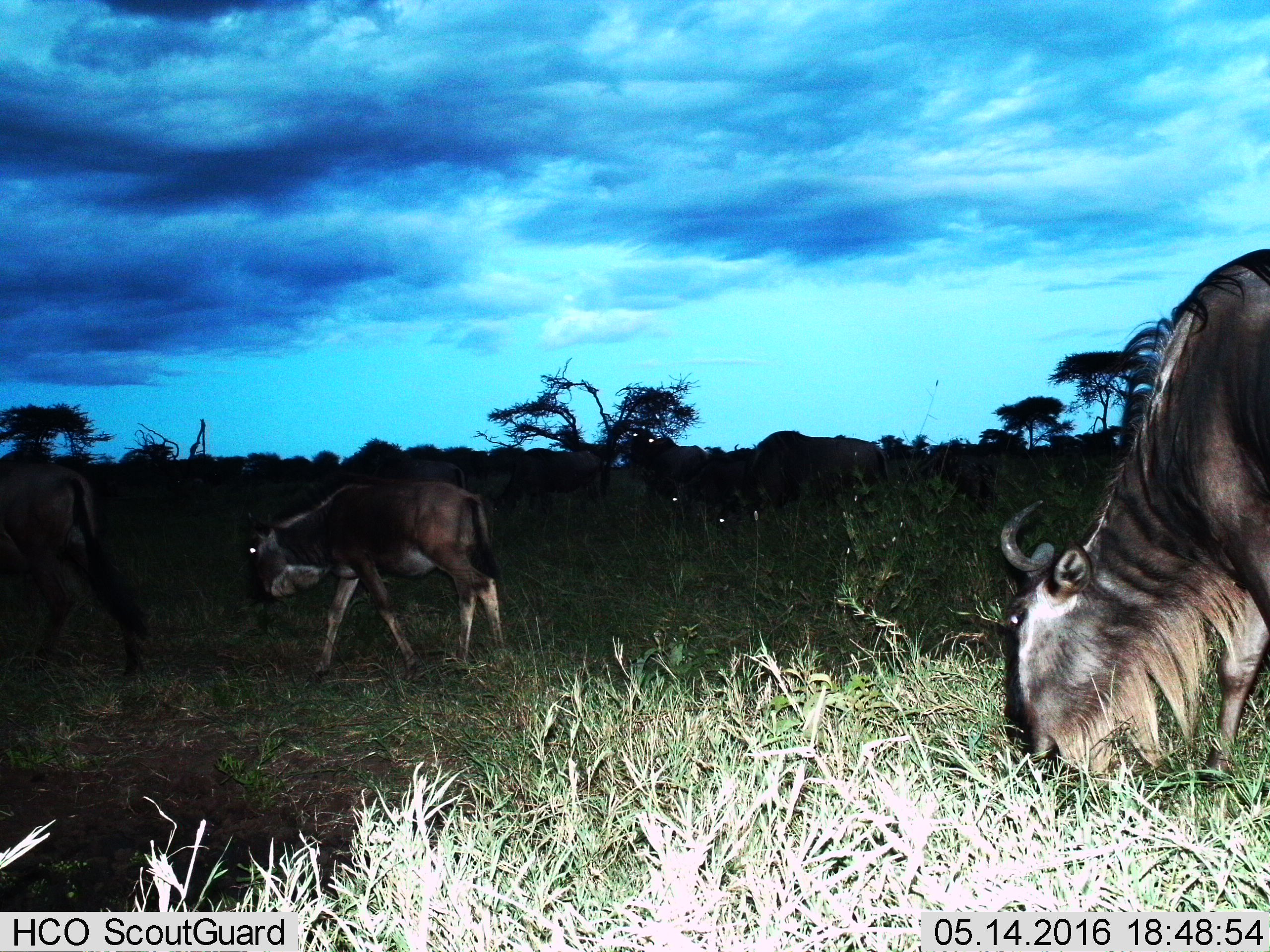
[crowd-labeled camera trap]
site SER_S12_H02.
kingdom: Animalia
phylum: Chordata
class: Mammalia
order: Artiodactyla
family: Bovidae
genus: Connochaetes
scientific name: Connochaetes taurinus taurinus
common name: blue wildebeest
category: wildebeestblue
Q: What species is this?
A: Wildebeestblue (blue wildebeest) (Connochaetes taurinus taurinus).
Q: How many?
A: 6.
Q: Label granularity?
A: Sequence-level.